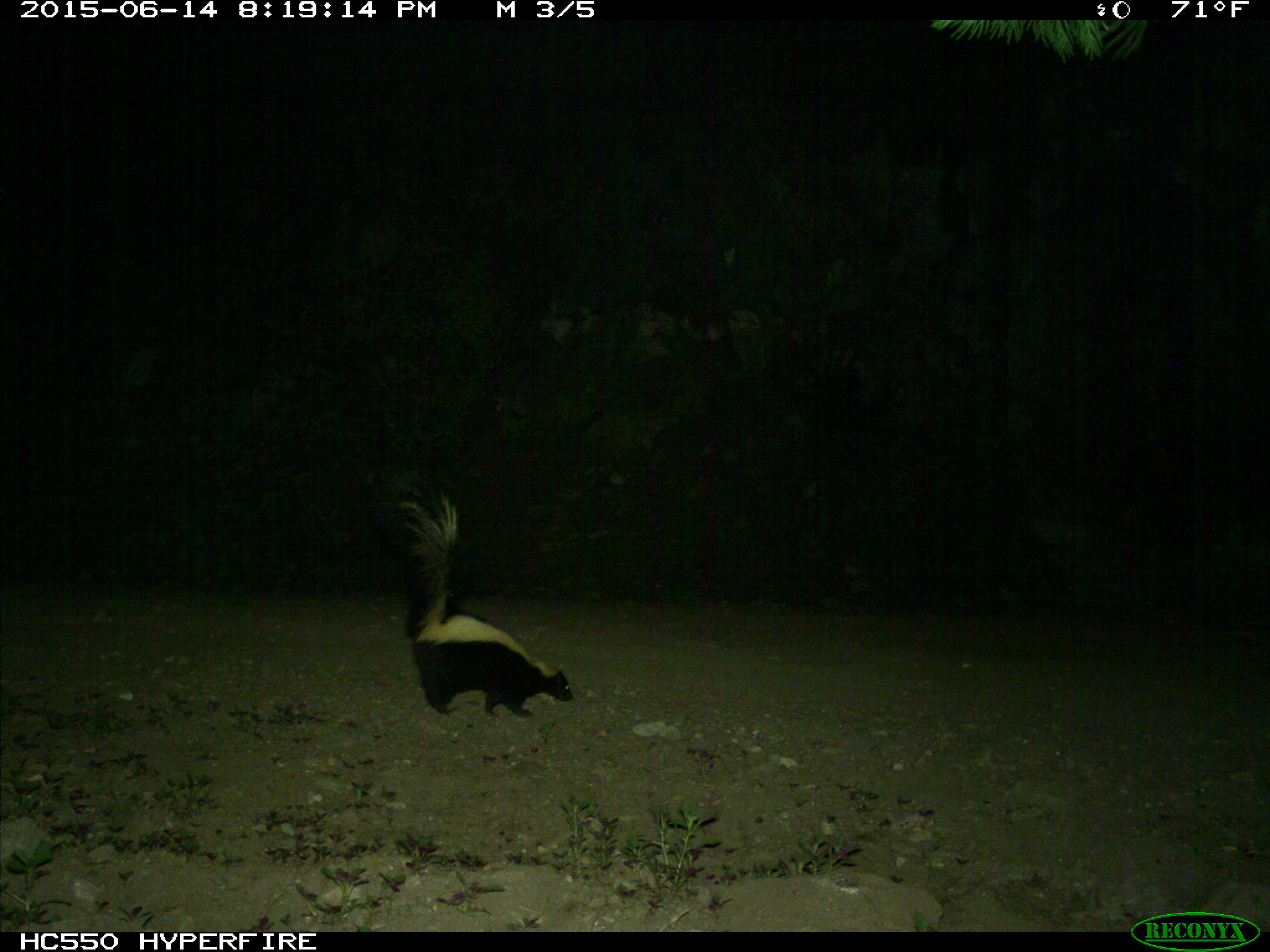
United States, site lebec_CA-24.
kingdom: Animalia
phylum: Chordata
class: Mammalia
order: Carnivora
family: Mephitidae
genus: Mephitis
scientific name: Mephitis mephitis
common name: striped skunk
Mephitis mephitis (striped skunk).